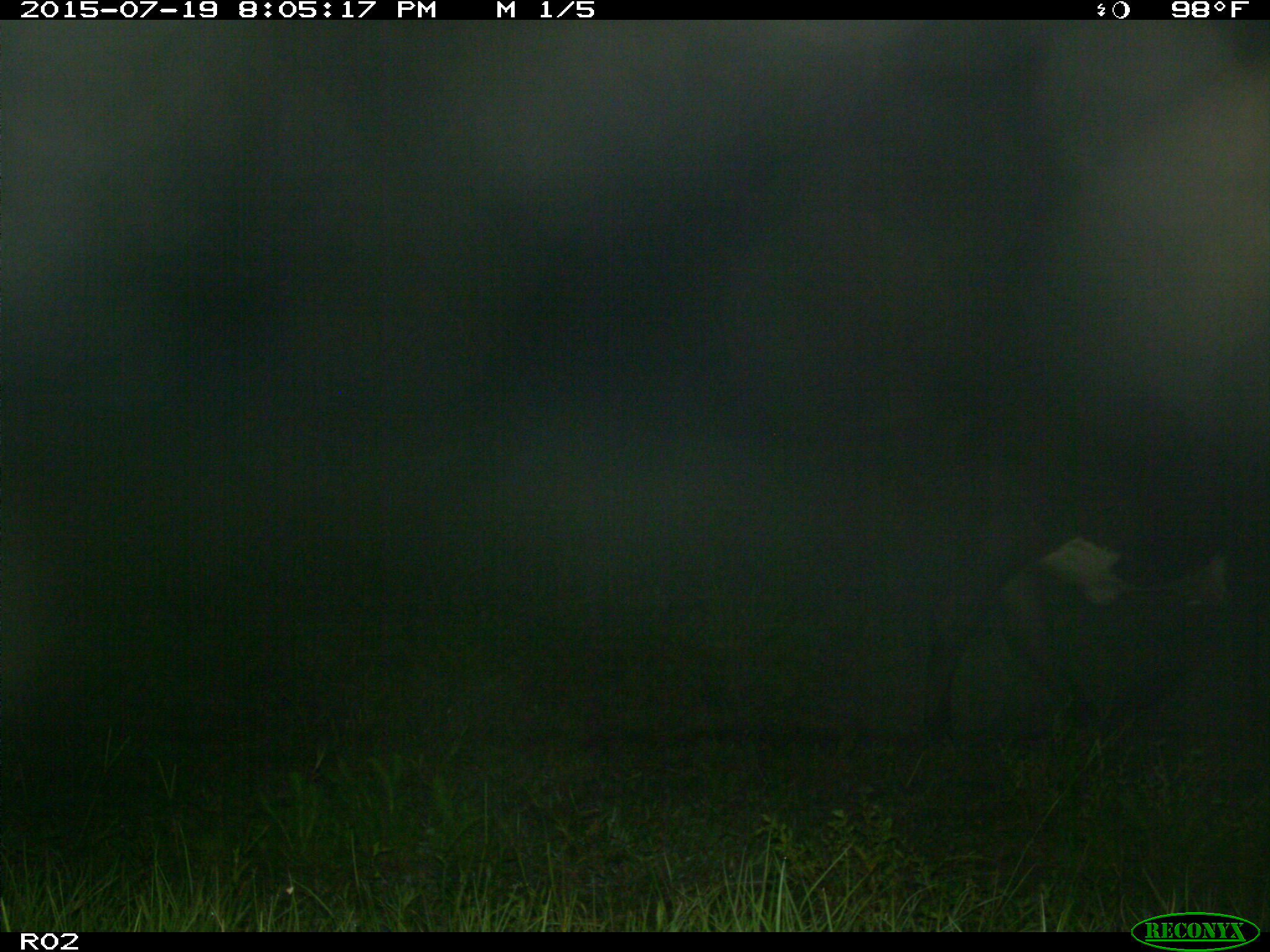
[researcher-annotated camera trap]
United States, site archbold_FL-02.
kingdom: Animalia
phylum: Chordata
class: Mammalia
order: Artiodactyla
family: Bovidae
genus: Bos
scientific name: Bos taurus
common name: domestic cow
Bos taurus (domestic cow).